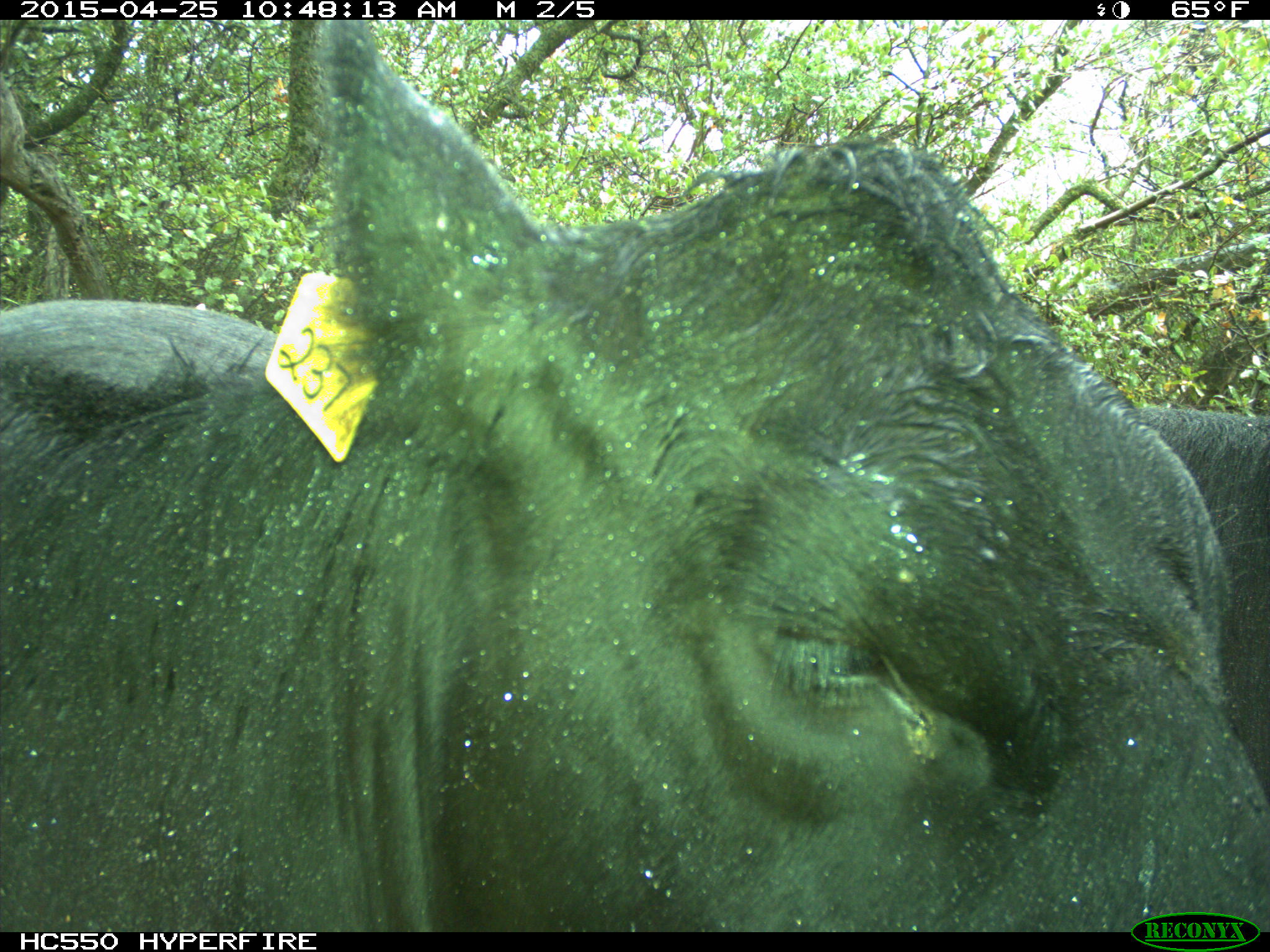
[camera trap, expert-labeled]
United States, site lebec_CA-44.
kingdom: Animalia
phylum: Chordata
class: Mammalia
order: Artiodactyla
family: Suidae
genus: Sus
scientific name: Sus scrofa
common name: wild boar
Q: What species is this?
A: Sus scrofa (wild boar).